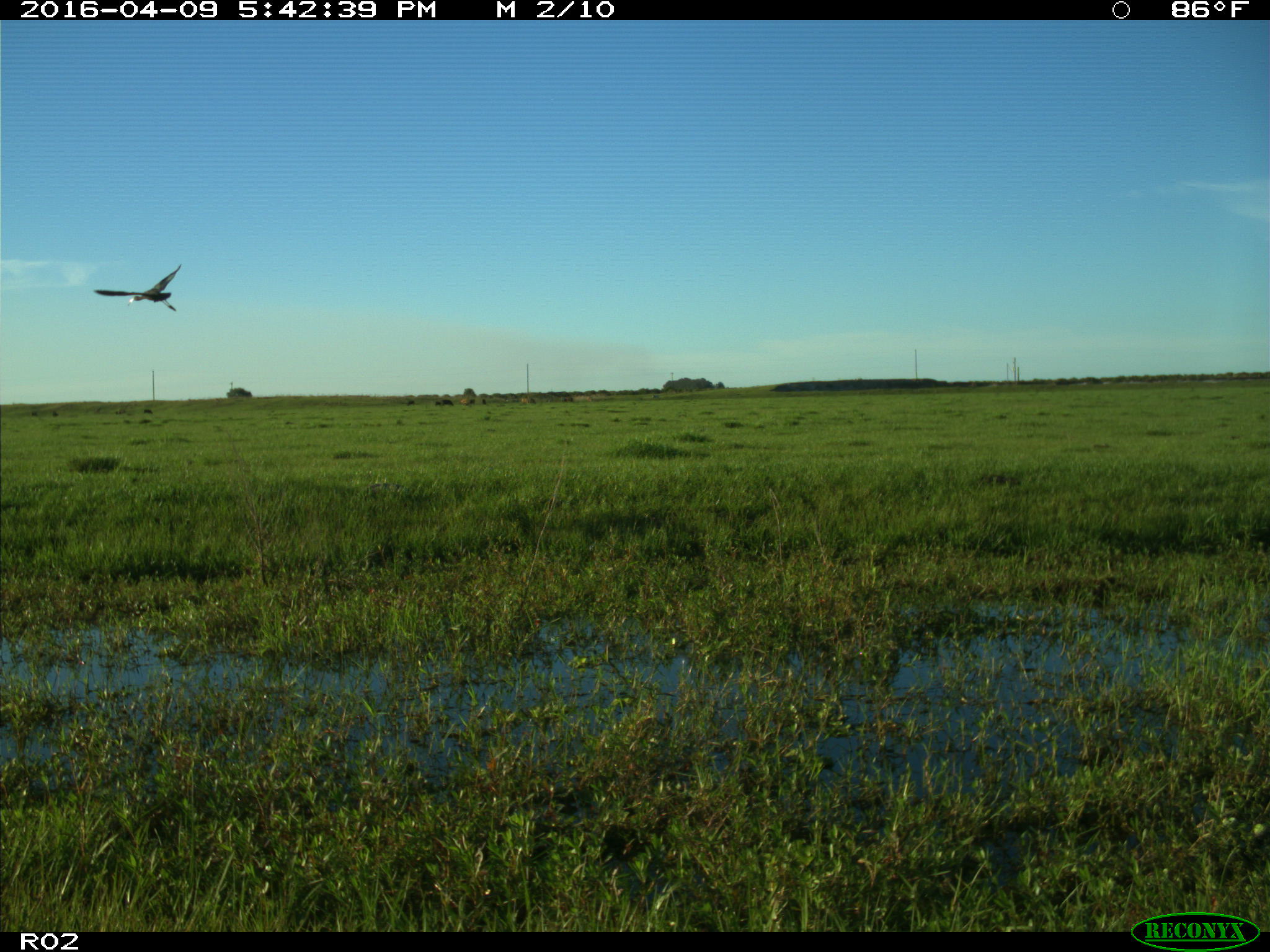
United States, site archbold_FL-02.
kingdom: Animalia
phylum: Chordata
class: Aves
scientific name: Aves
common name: birds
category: unidentified bird